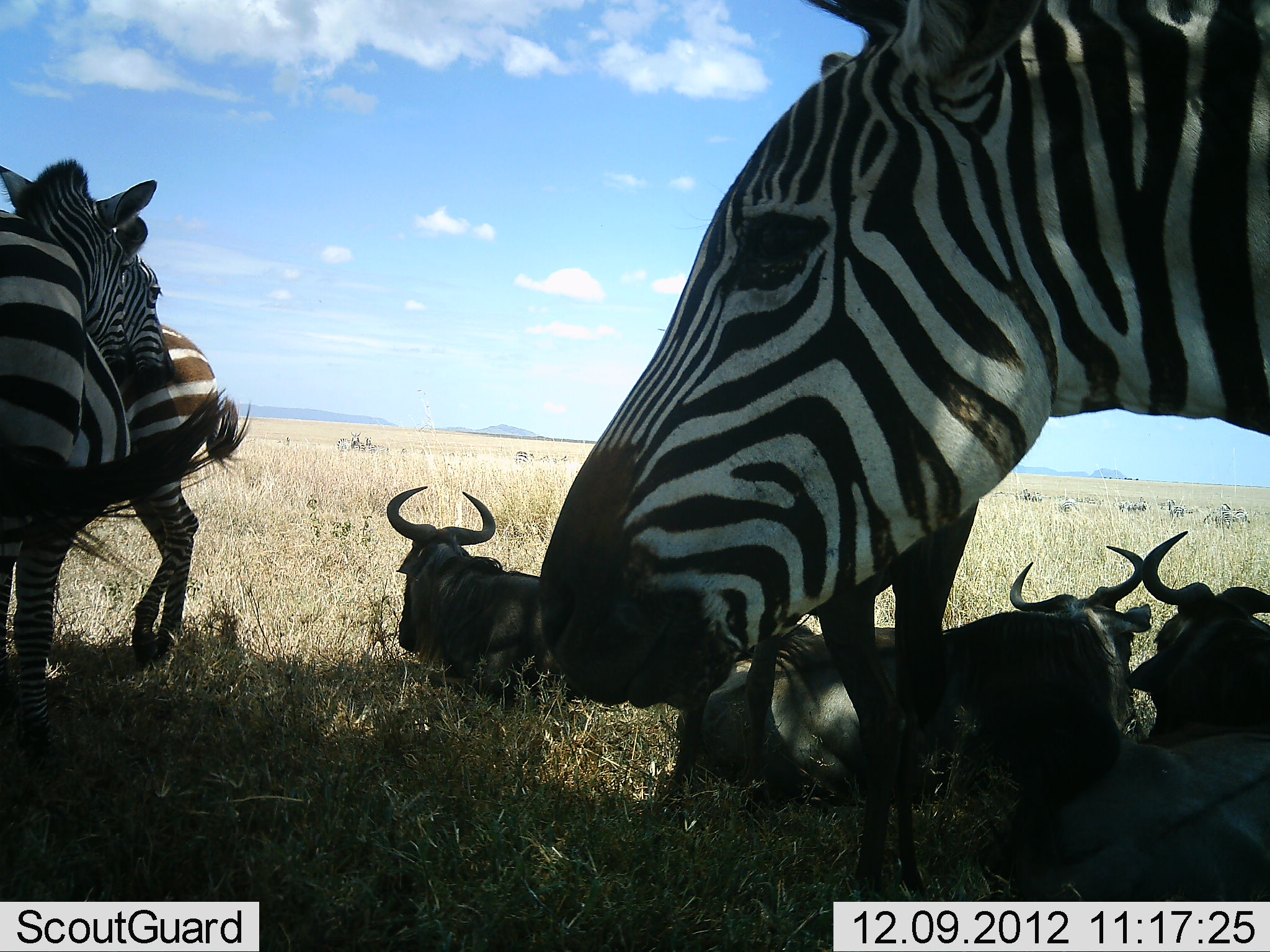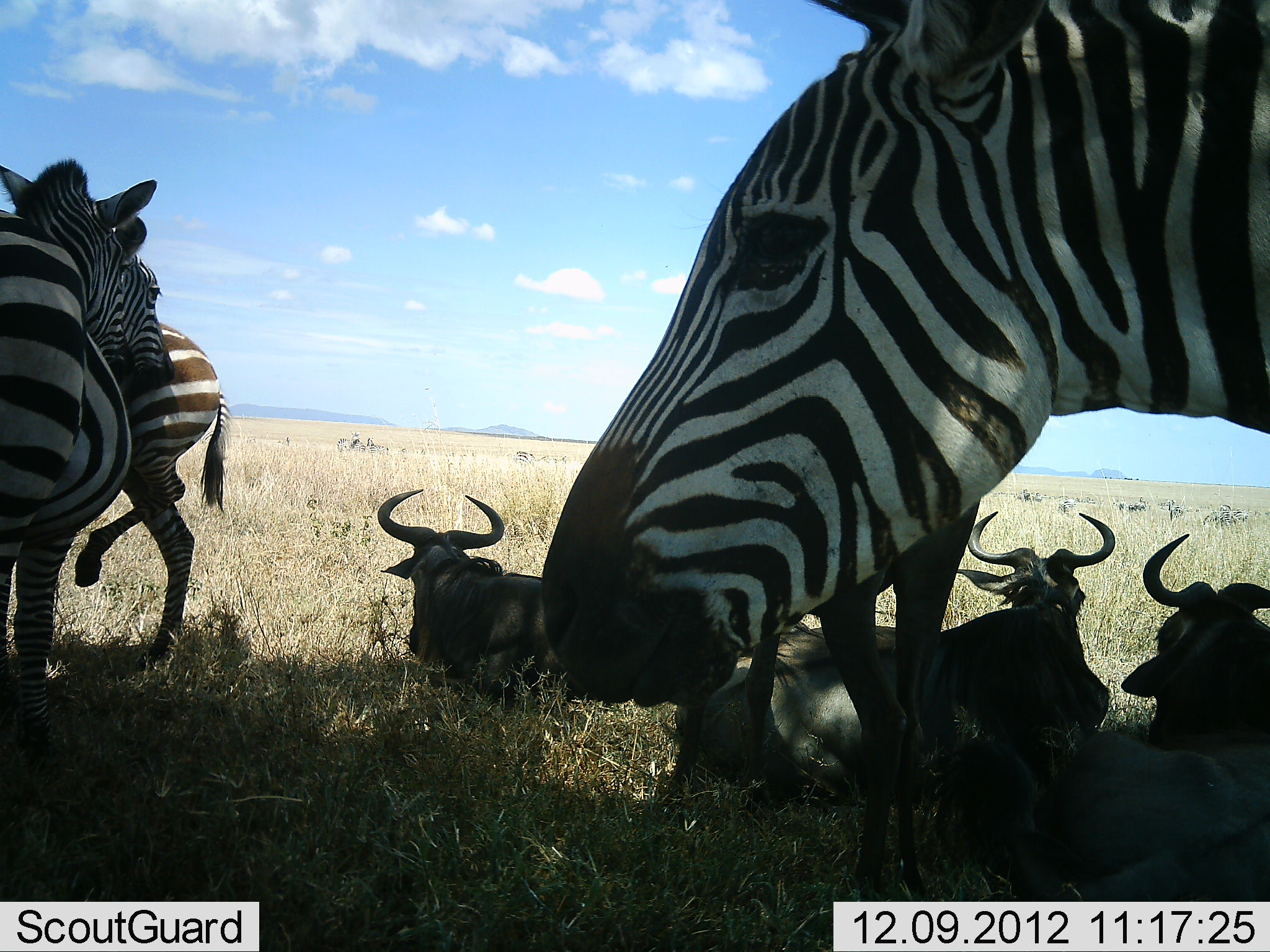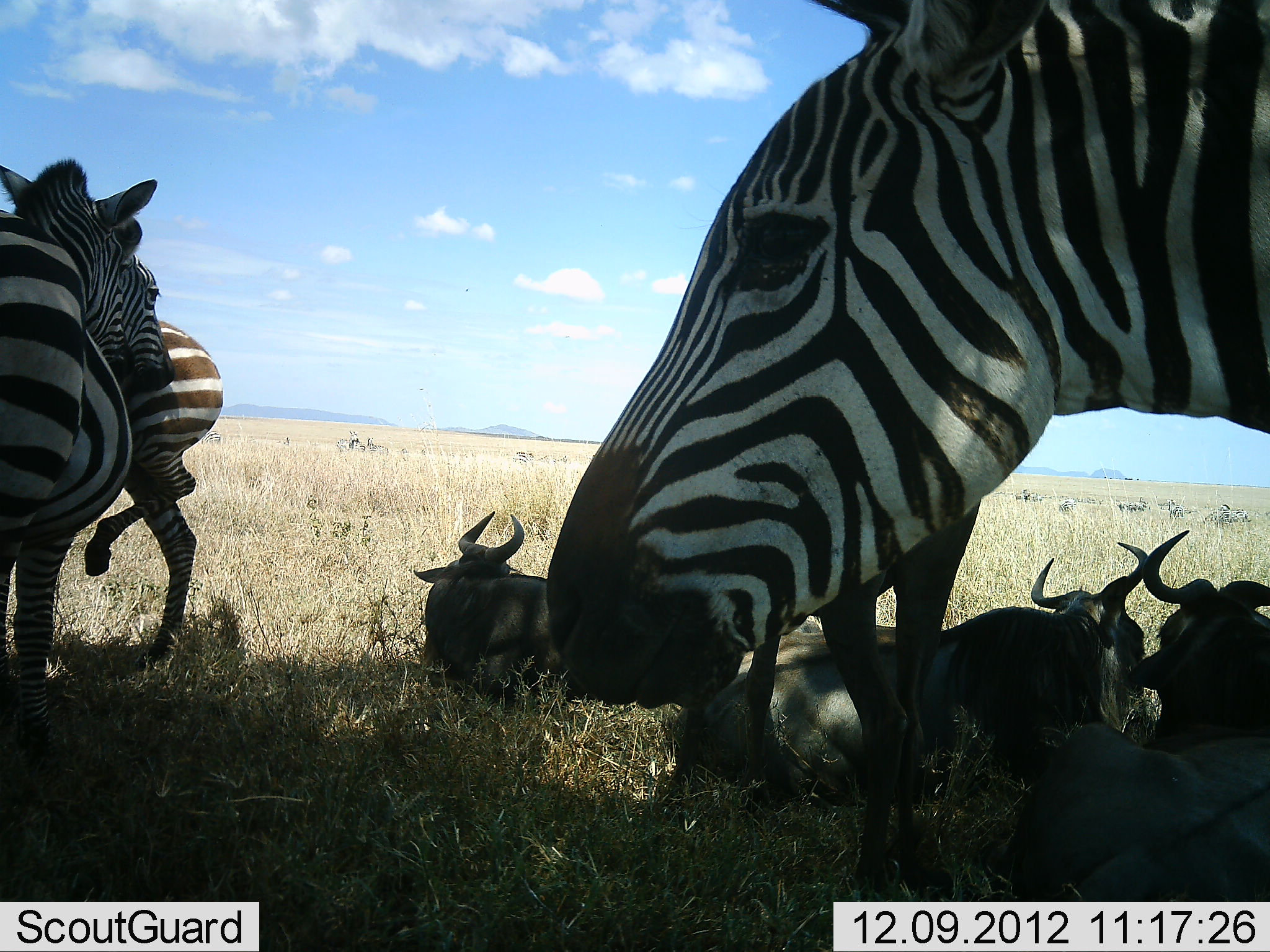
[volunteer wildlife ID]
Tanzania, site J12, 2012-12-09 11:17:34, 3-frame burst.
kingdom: Animalia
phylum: Chordata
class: Mammalia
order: Artiodactyla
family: Bovidae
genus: Connochaetes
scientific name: Connochaetes taurinus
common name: blue wildebeest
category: wildebeest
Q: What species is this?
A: Wildebeest (blue wildebeest) (Connochaetes taurinus).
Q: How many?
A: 4.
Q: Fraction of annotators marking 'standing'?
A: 0%.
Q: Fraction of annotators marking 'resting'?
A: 100%.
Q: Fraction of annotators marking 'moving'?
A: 0%.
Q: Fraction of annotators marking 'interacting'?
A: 0%.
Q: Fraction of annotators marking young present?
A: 0%.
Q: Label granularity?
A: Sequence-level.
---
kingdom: Animalia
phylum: Chordata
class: Mammalia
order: Perissodactyla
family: Equidae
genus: Equus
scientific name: Equus quagga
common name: plains zebra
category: zebra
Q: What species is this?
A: Zebra (plains zebra) (Equus quagga).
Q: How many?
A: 4.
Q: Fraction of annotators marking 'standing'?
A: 70%.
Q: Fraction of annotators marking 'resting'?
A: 20%.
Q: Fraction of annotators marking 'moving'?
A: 10%.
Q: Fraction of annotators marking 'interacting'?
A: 20%.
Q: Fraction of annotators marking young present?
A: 0%.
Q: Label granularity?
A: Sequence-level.